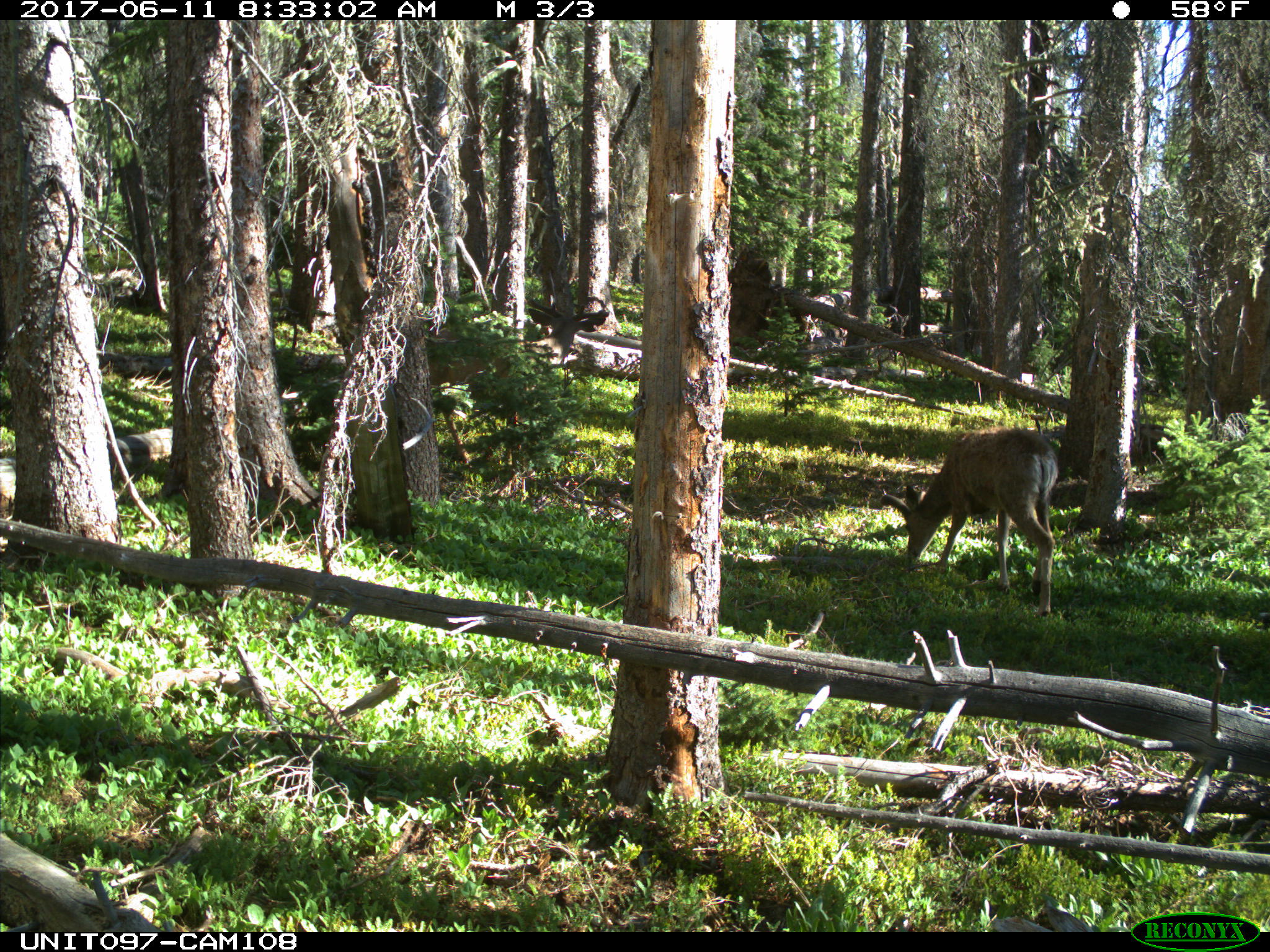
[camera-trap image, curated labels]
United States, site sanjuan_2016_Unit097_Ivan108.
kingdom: Animalia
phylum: Chordata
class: Mammalia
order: Artiodactyla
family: Cervidae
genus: Odocoileus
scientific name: Odocoileus hemionus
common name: mule deer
Odocoileus hemionus (mule deer).